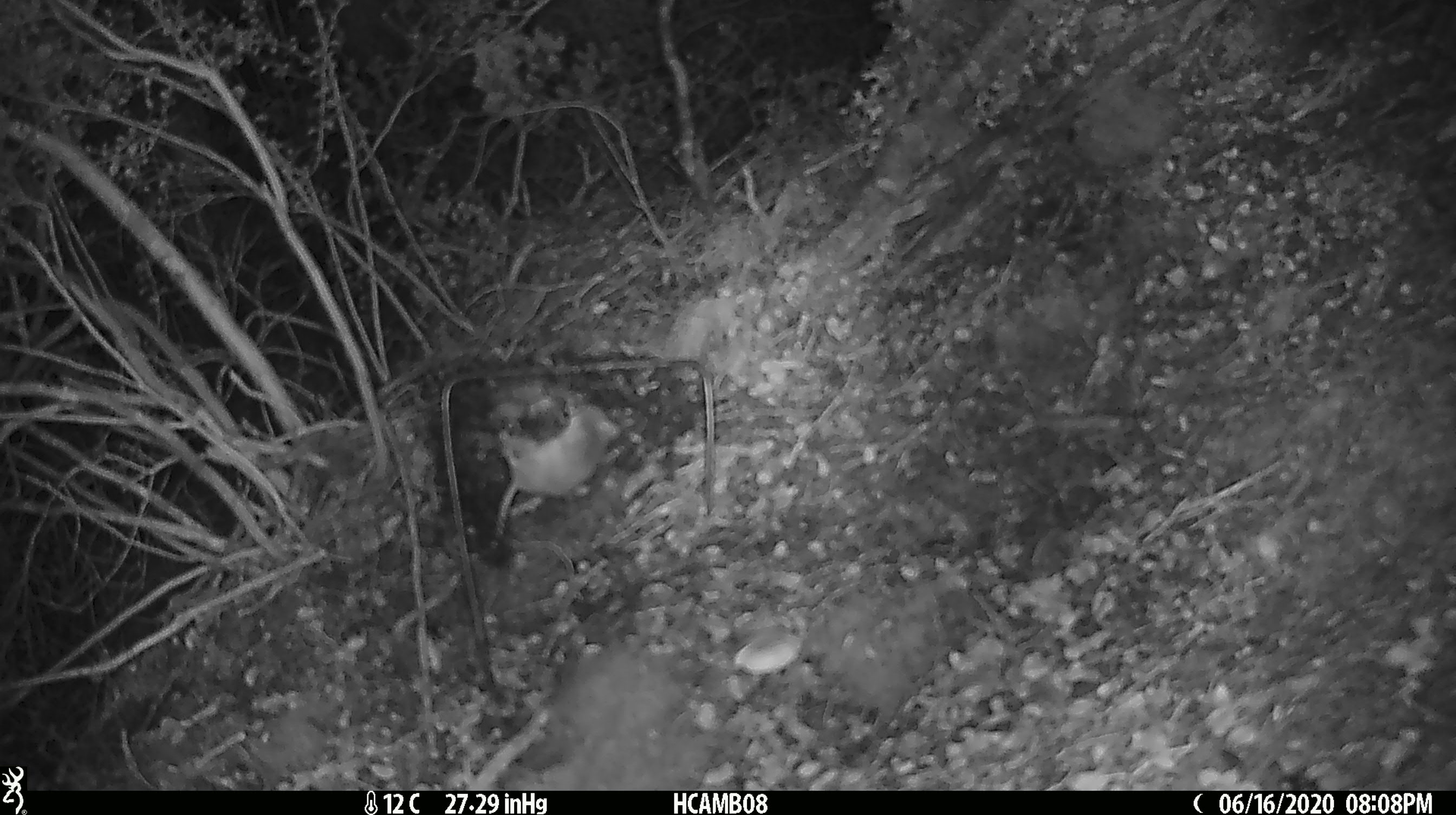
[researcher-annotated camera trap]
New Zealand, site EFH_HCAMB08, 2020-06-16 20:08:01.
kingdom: Animalia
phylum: Chordata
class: Mammalia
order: Rodentia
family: Muridae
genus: Mus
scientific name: Mus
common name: mouse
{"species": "mouse (Mus)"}